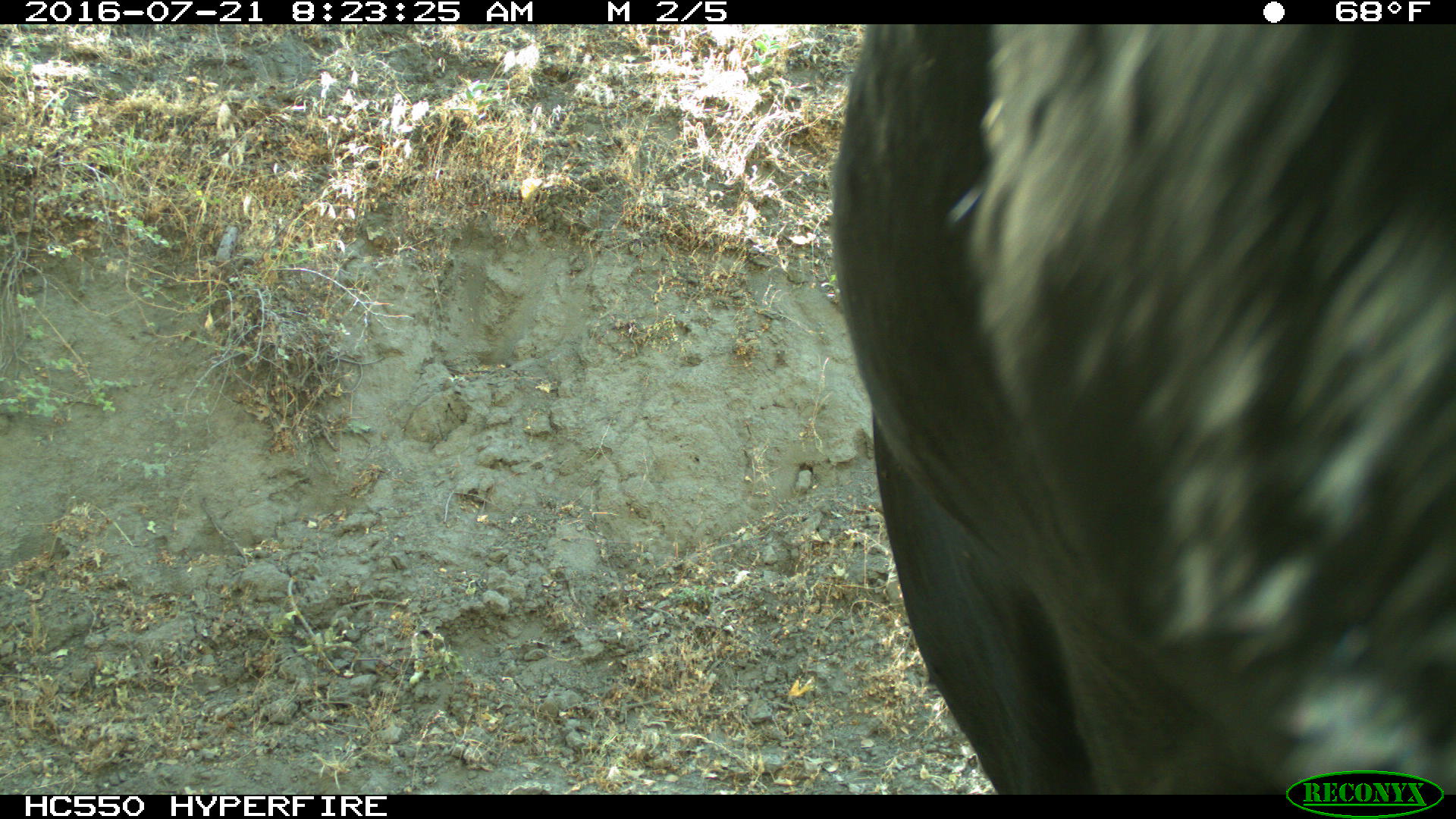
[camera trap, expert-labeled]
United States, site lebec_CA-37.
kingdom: Animalia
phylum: Chordata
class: Mammalia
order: Artiodactyla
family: Bovidae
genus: Bos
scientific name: Bos taurus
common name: domestic cow